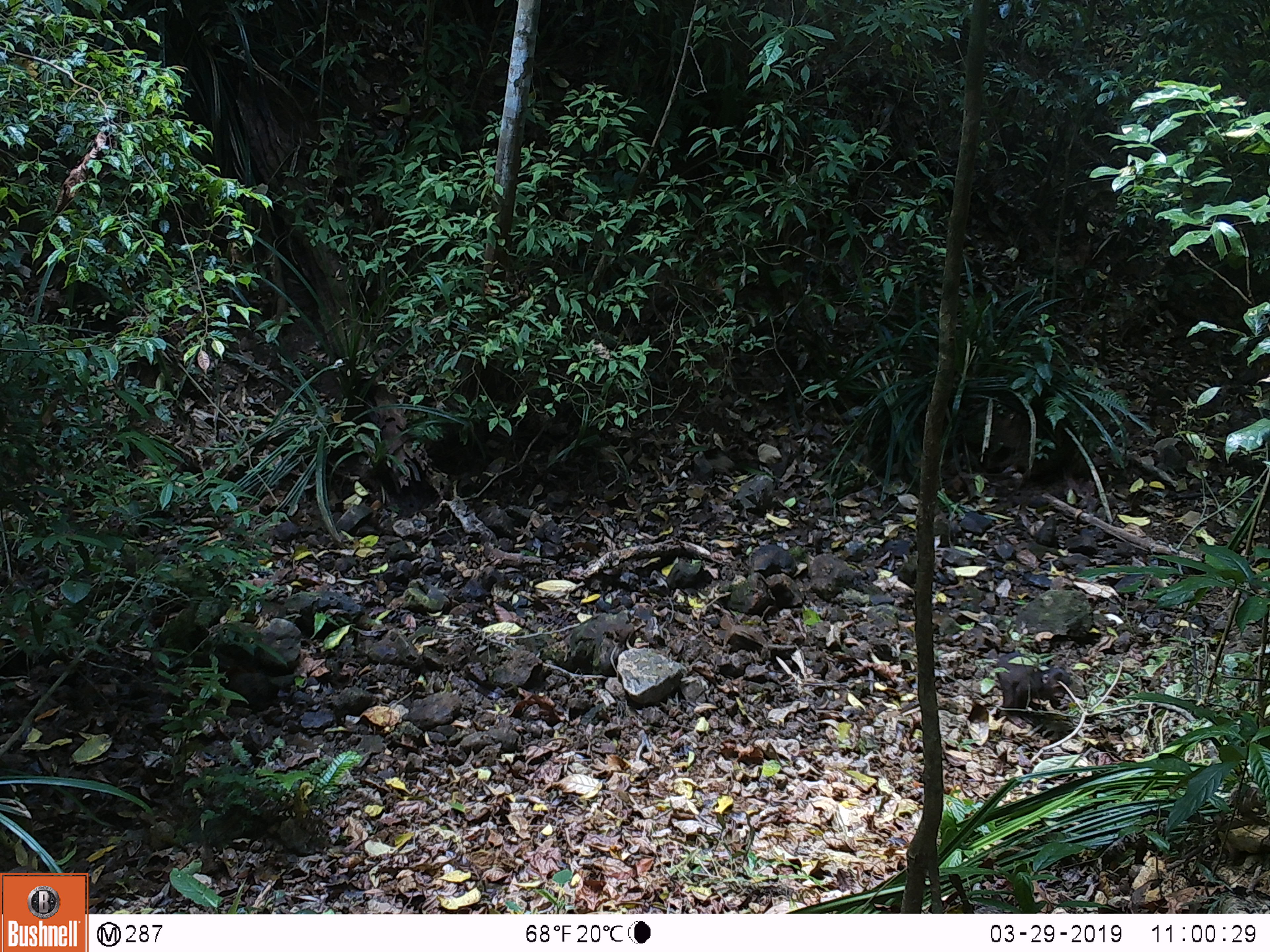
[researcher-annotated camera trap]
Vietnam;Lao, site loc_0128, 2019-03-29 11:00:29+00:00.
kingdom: Animalia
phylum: Chordata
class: Mammalia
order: Primates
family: Cercopithecidae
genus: Macaca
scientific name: Macaca arctoides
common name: stump-tailed macaque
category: stump tailed macaque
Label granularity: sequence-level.